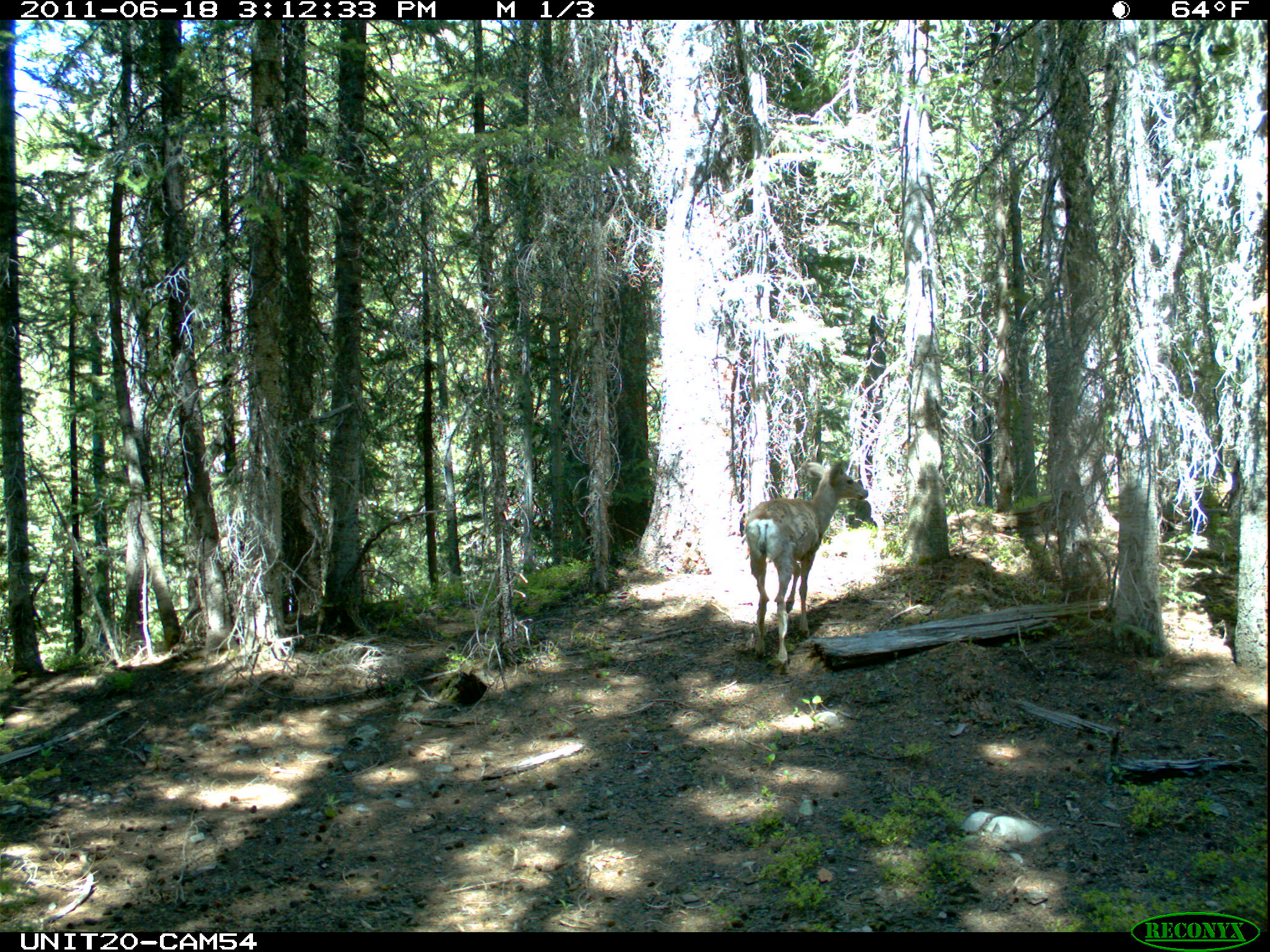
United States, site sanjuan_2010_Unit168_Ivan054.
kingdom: Animalia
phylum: Chordata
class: Mammalia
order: Artiodactyla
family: Cervidae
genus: Odocoileus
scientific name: Odocoileus hemionus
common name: mule deer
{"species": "Odocoileus hemionus (mule deer)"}